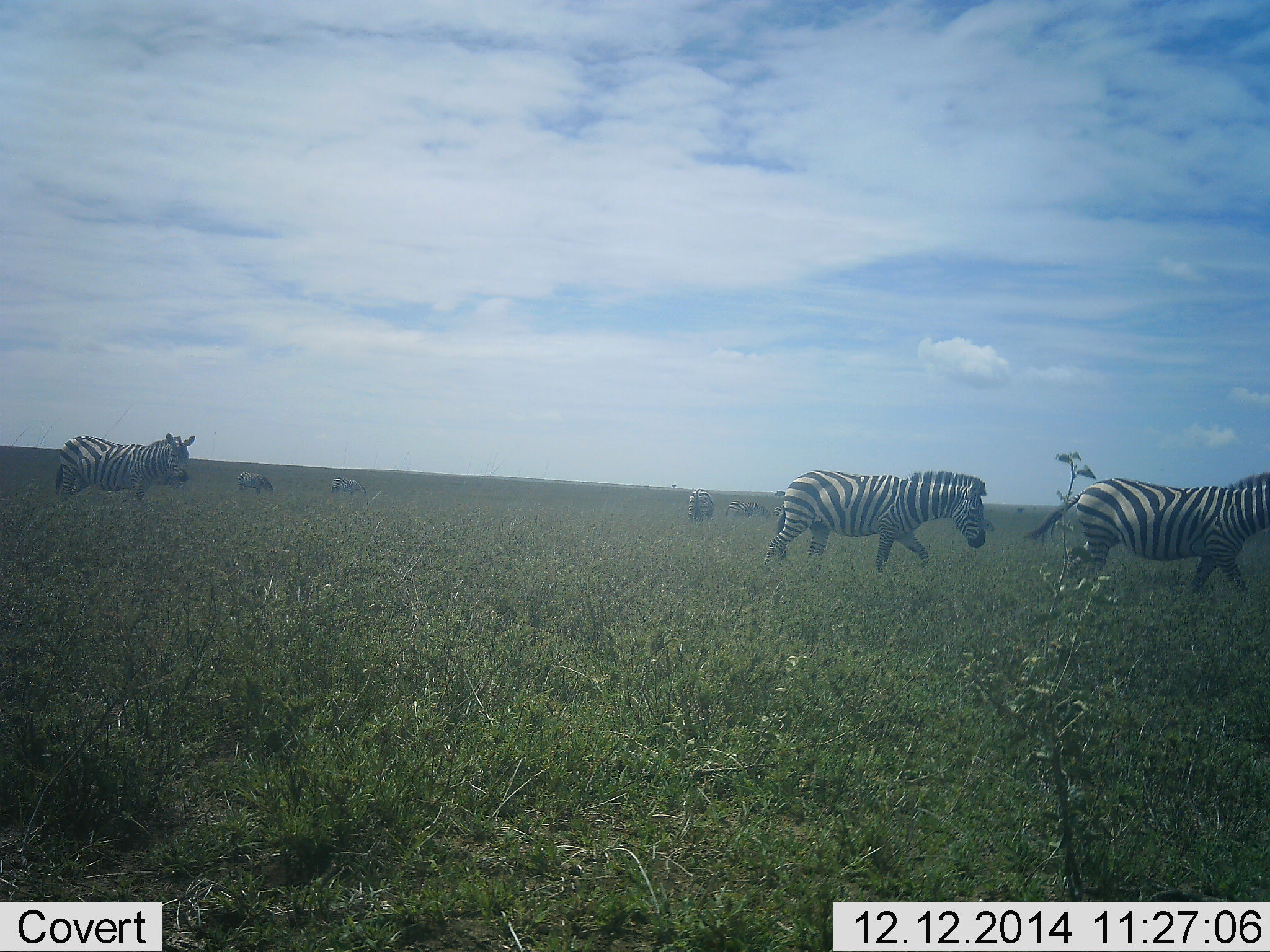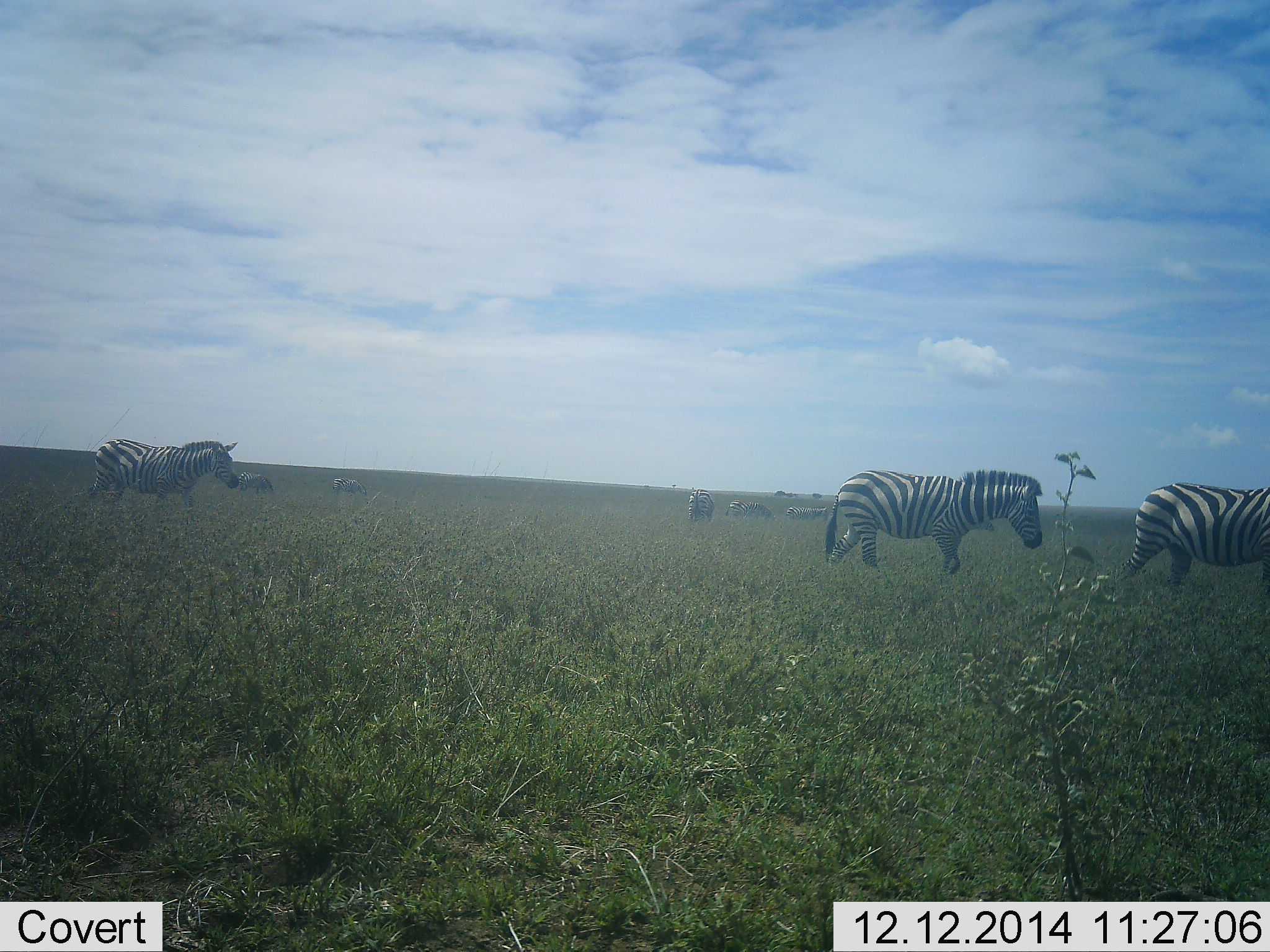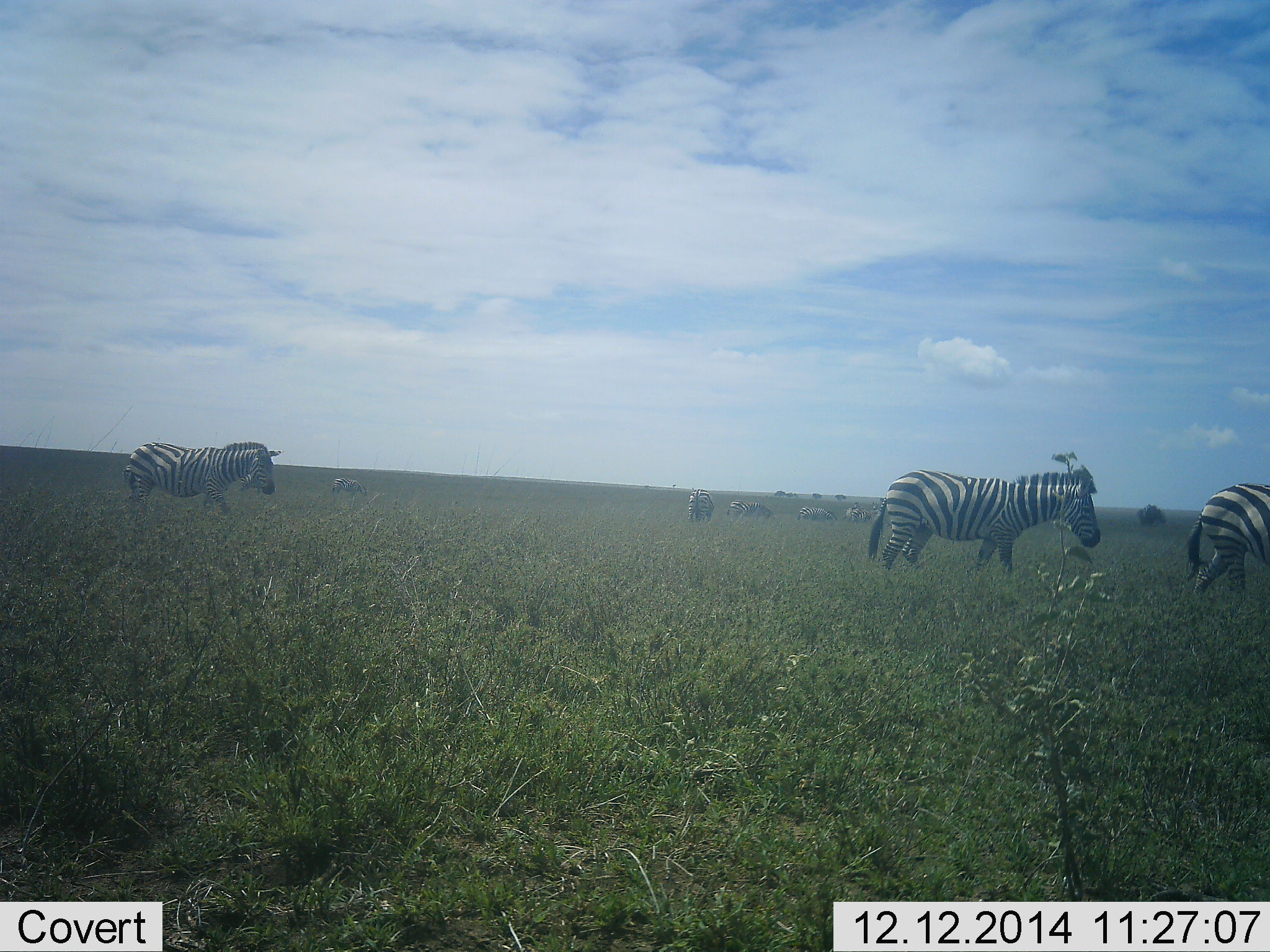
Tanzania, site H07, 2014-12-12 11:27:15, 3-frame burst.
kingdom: Animalia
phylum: Chordata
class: Mammalia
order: Perissodactyla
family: Equidae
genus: Equus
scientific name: Equus quagga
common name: plains zebra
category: zebra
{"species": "zebra (plains zebra) (Equus quagga)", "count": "10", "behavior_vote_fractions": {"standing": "20%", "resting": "0%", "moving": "100%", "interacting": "0%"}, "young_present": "10%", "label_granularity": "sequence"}